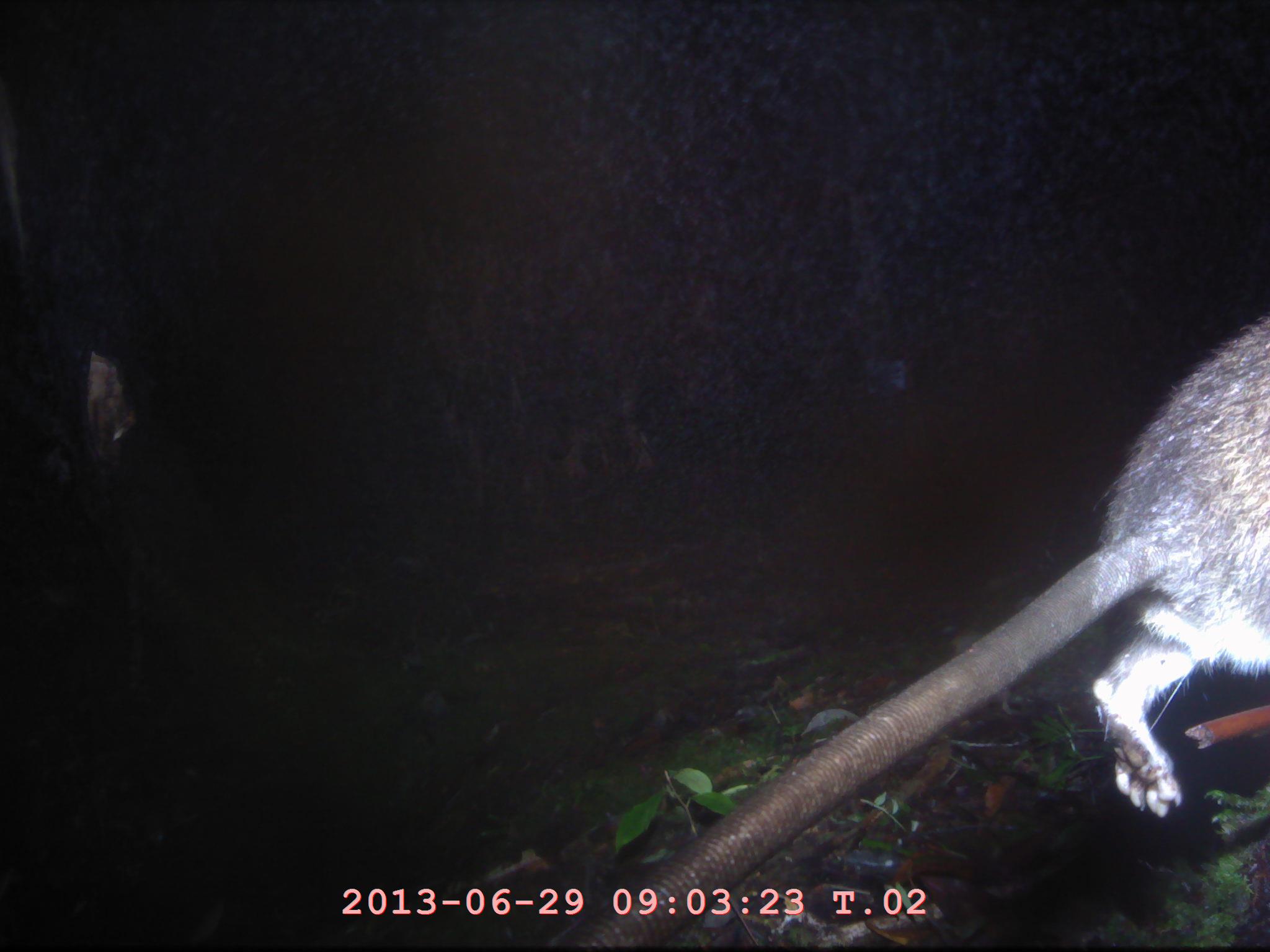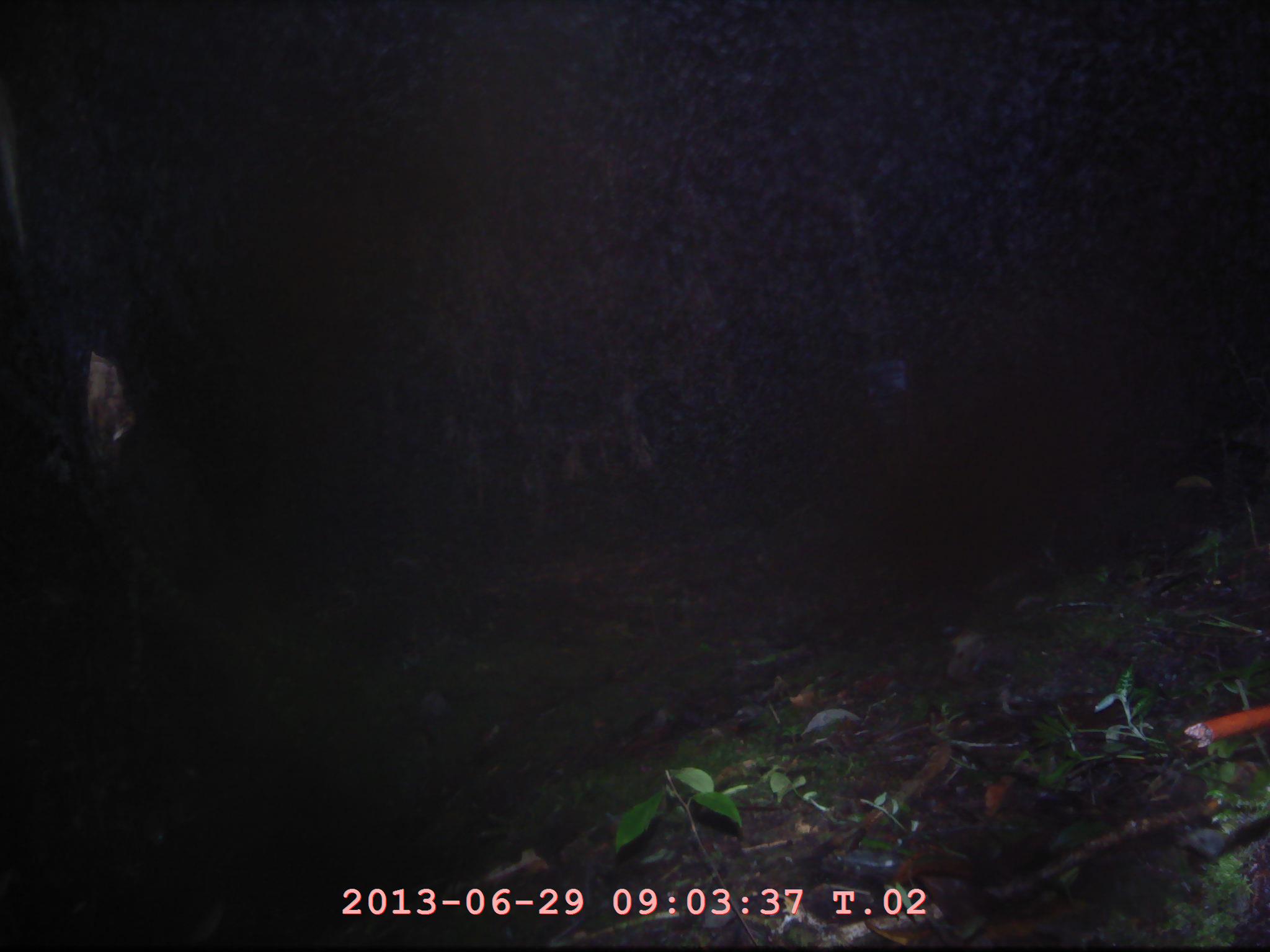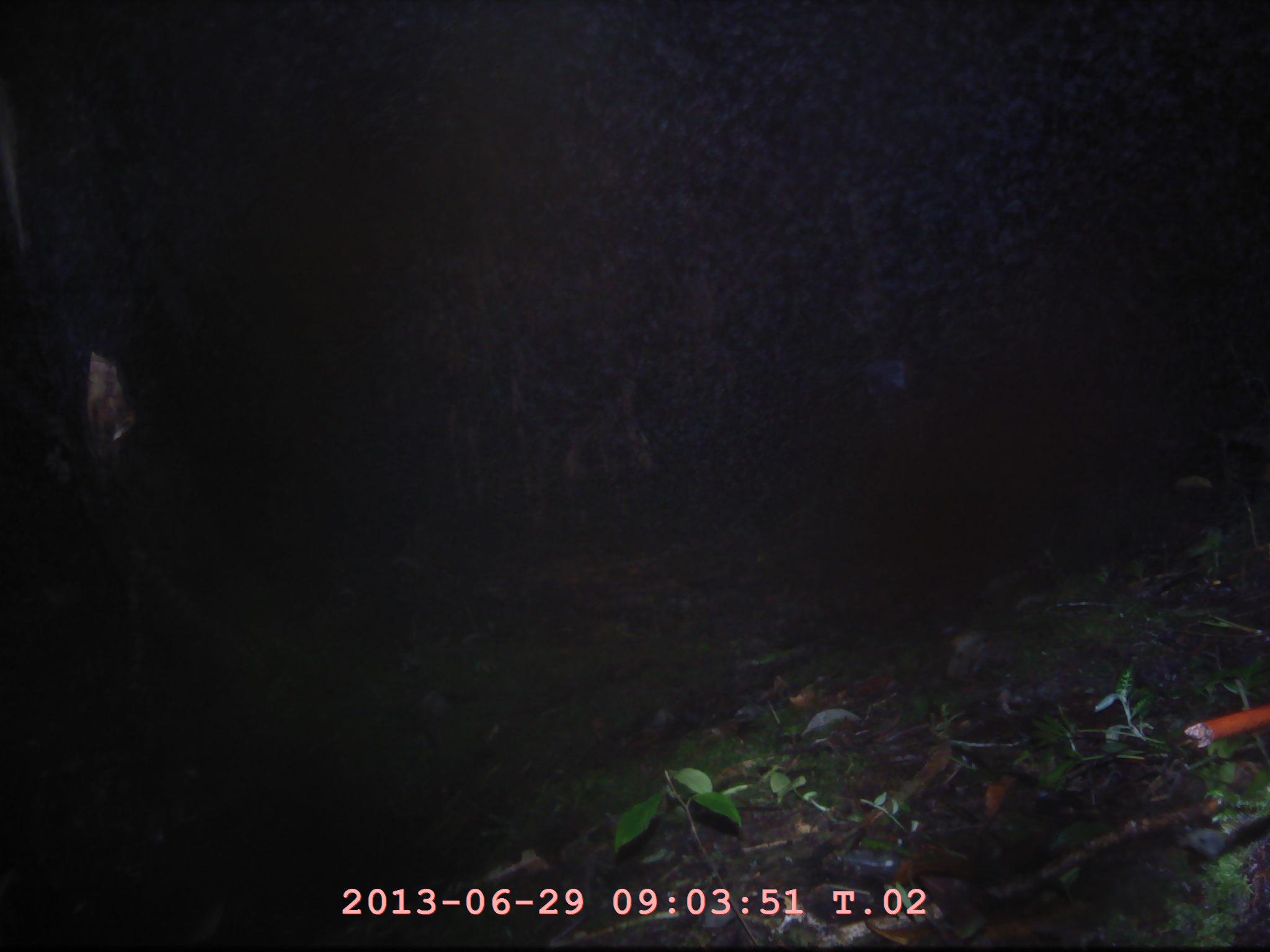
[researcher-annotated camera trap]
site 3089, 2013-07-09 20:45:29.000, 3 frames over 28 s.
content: unidentified animal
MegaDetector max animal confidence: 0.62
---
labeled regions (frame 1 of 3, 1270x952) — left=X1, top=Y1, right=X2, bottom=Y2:
unknown: left=538, top=310, right=1270, bottom=951